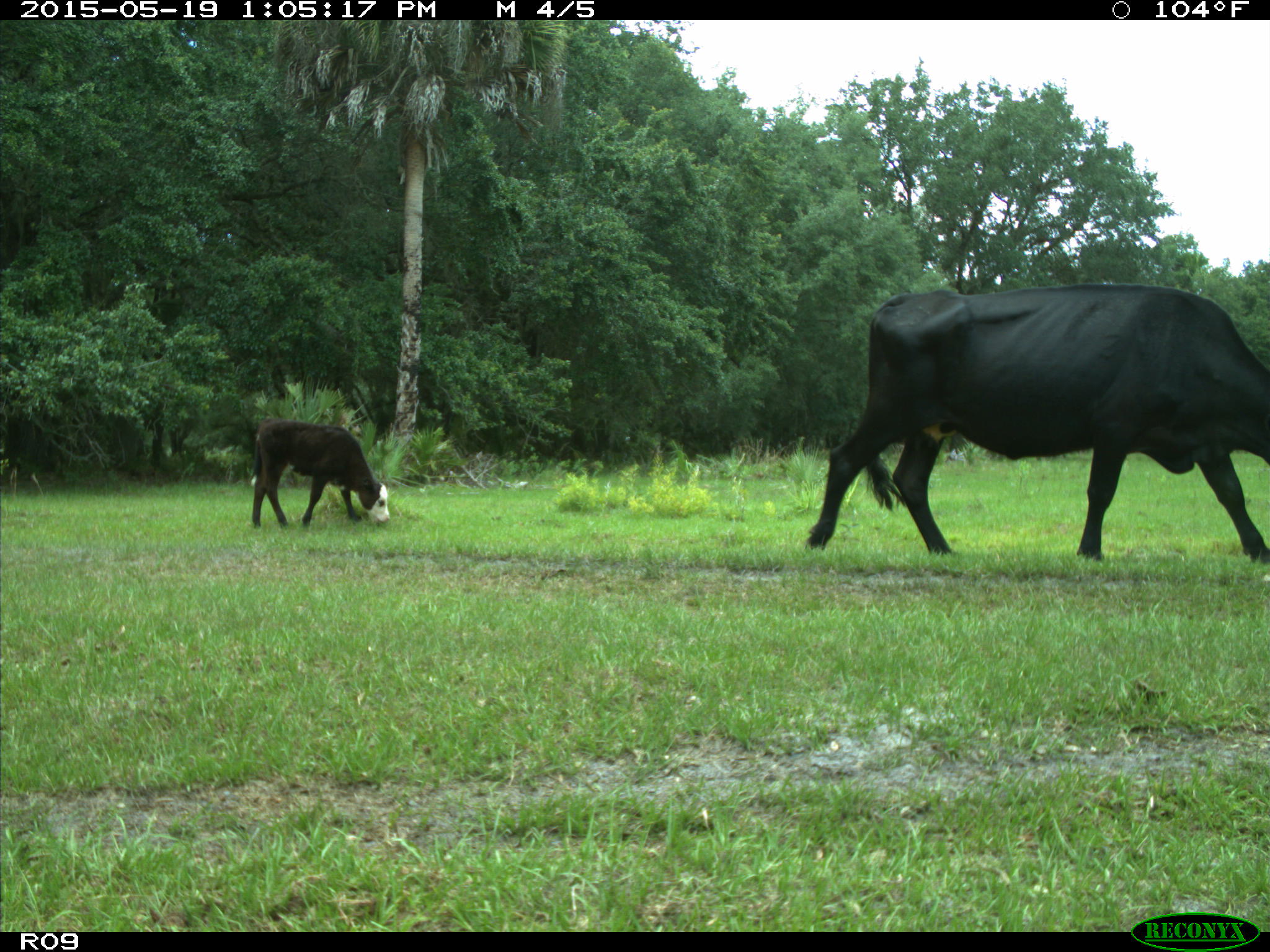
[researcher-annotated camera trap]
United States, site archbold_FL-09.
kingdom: Animalia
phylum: Chordata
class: Mammalia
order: Artiodactyla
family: Bovidae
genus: Bos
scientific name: Bos taurus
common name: domestic cow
Bos taurus (domestic cow).